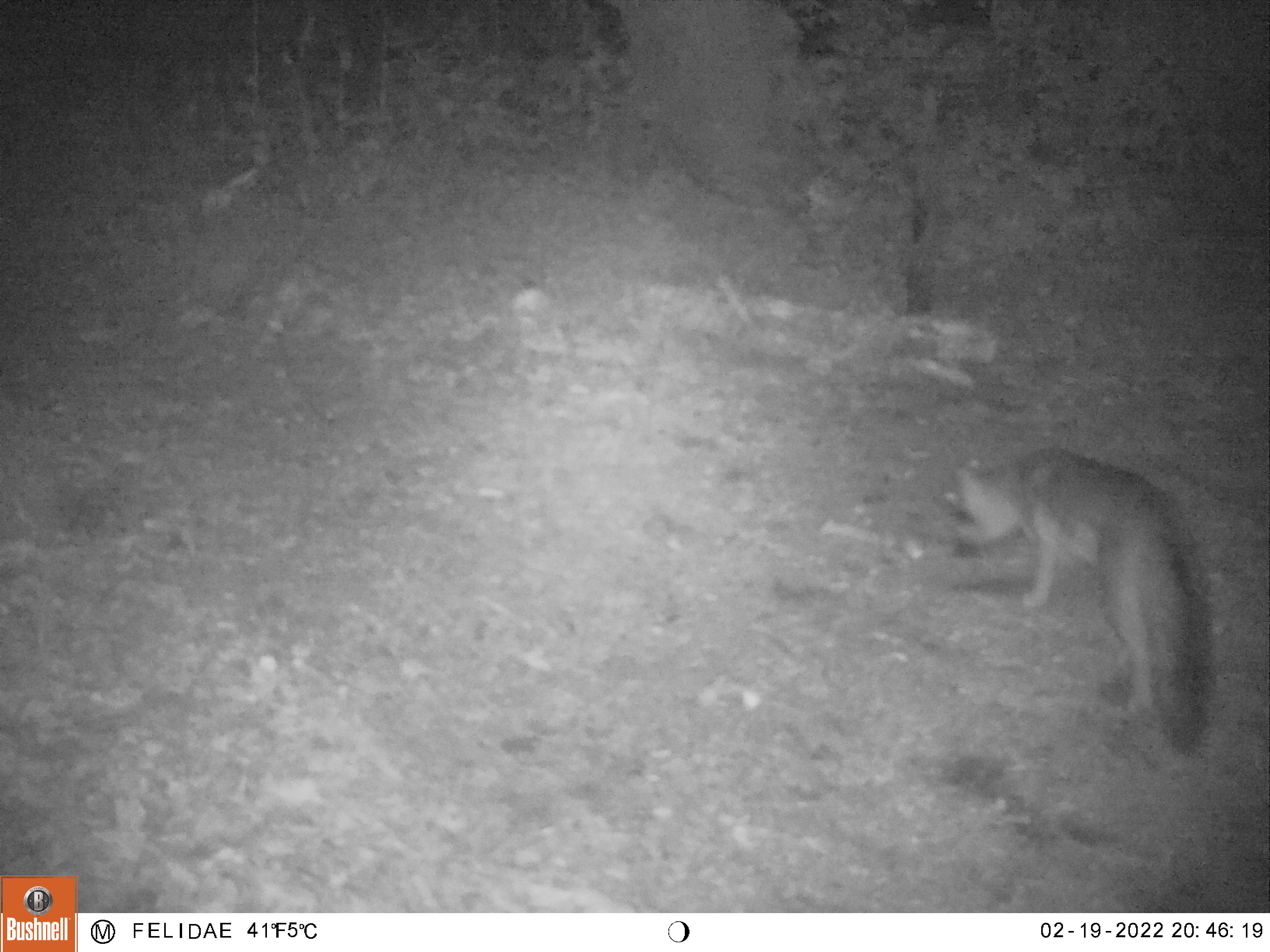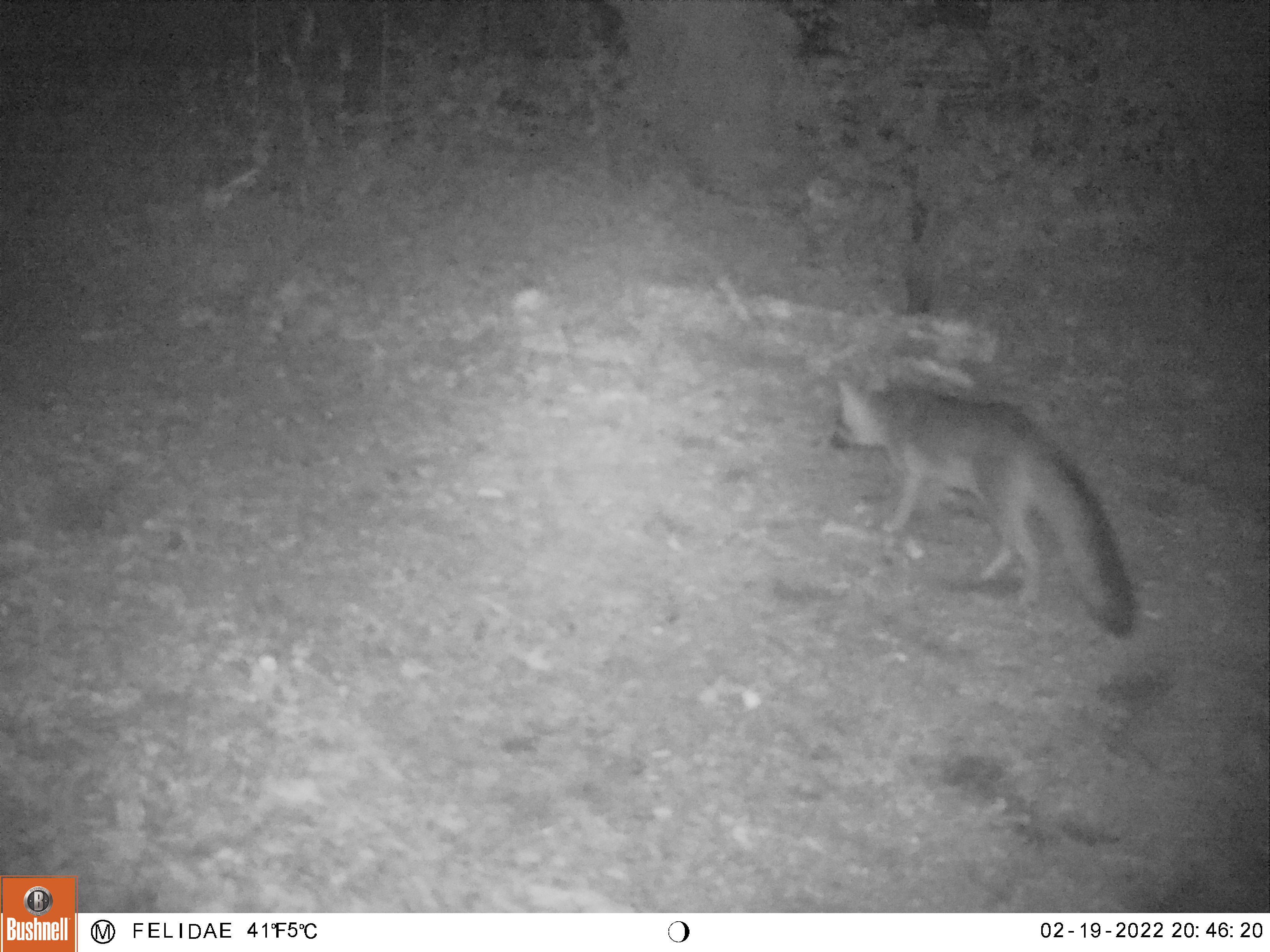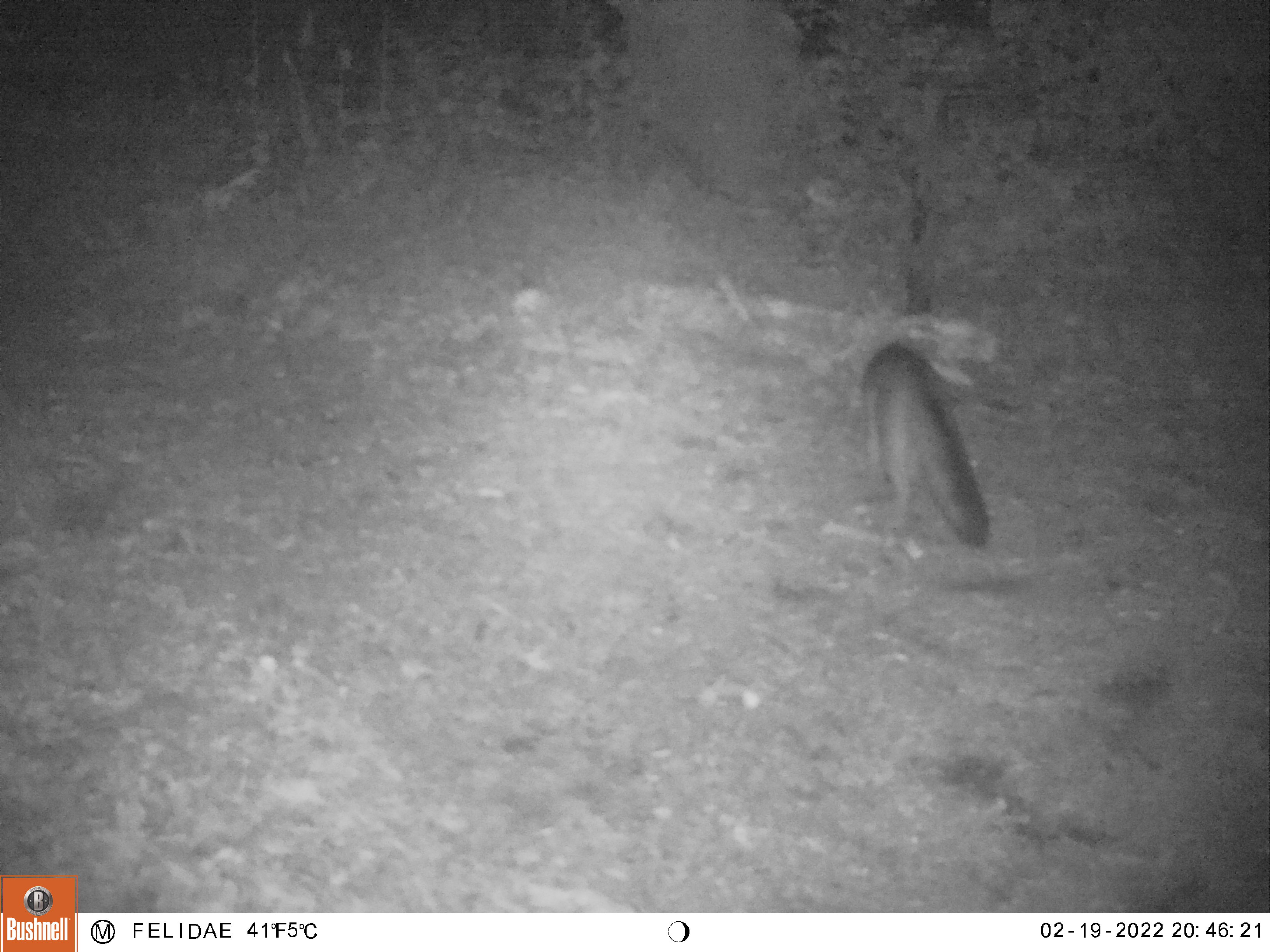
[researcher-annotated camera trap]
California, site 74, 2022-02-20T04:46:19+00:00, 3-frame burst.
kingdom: Animalia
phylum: Chordata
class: Mammalia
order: Carnivora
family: Canidae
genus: Urocyon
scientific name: Urocyon cinereoargenteus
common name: gray fox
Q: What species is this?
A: Gray fox (Urocyon cinereoargenteus).